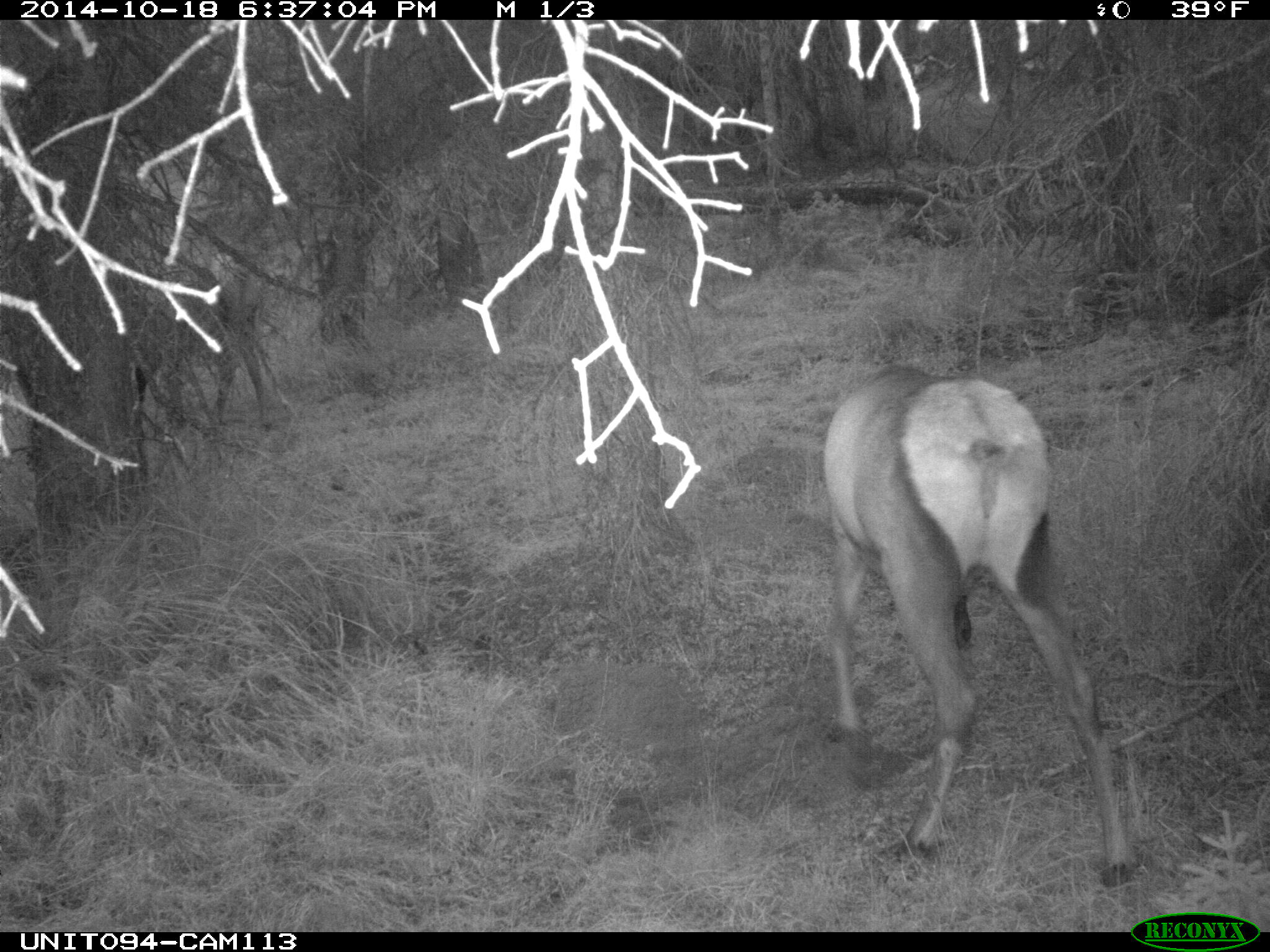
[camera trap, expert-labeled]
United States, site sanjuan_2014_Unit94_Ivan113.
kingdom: Animalia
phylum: Chordata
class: Mammalia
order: Artiodactyla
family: Cervidae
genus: Cervus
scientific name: Cervus elaphus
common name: red deer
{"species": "Cervus elaphus (red deer)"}